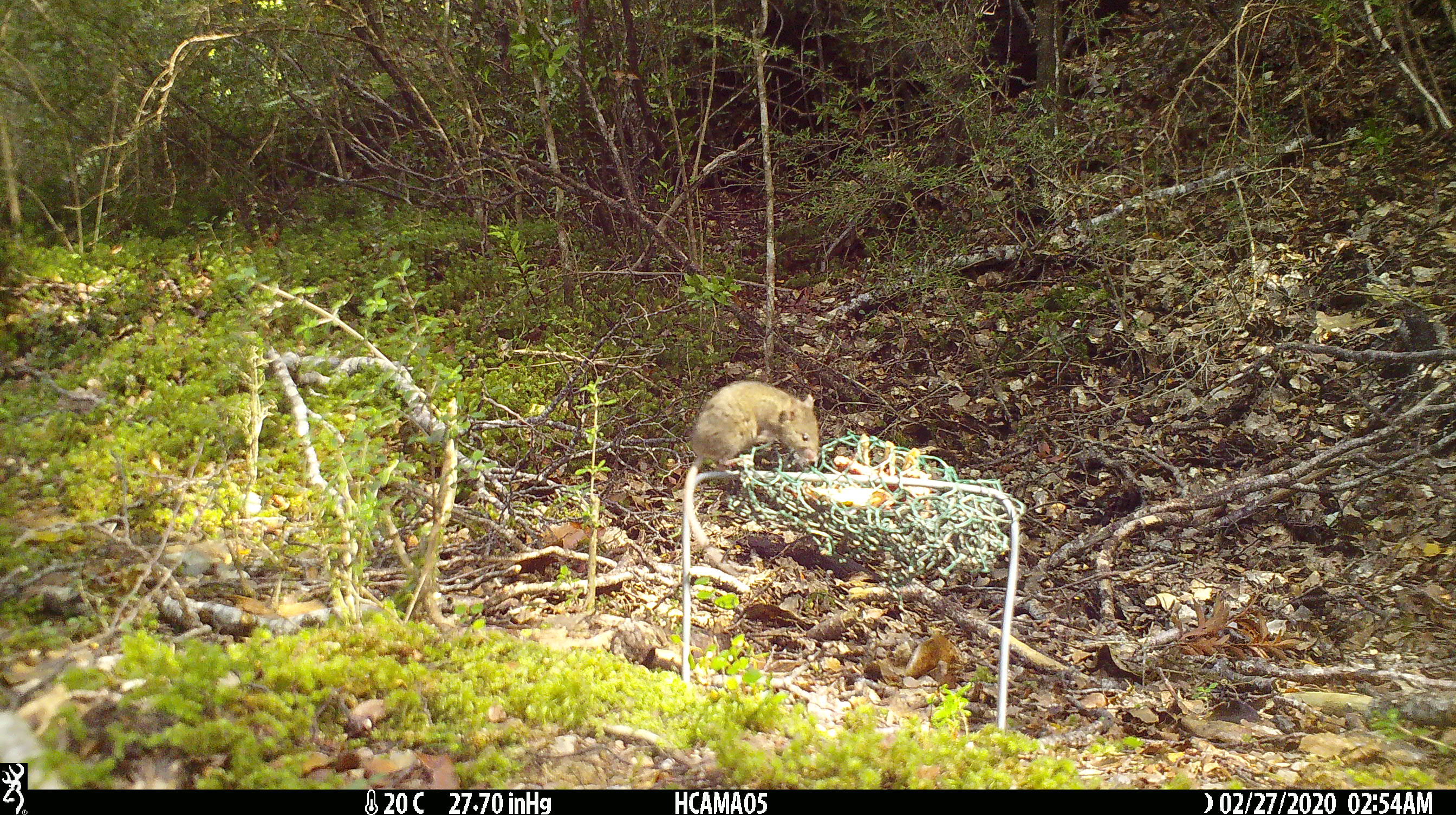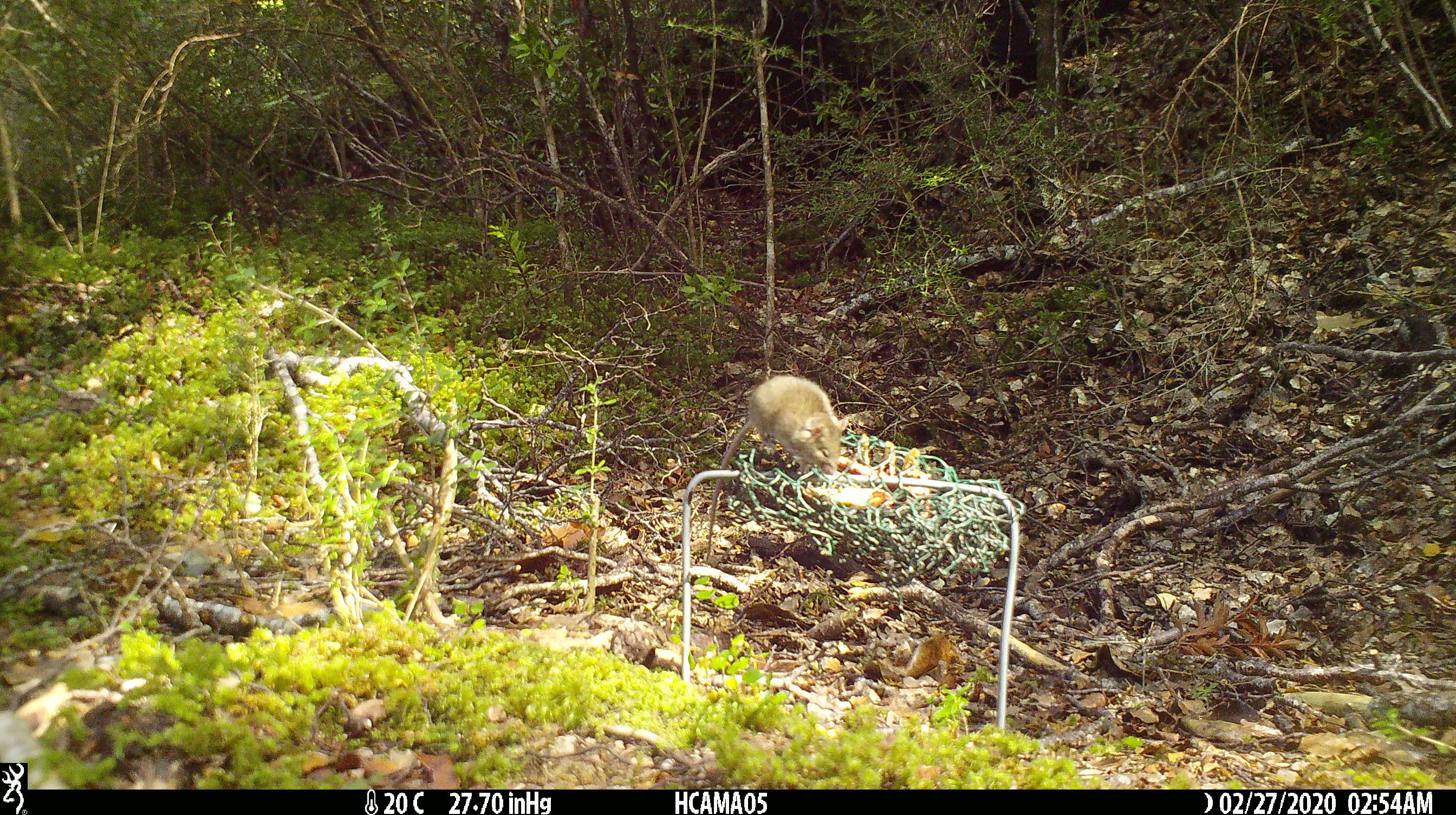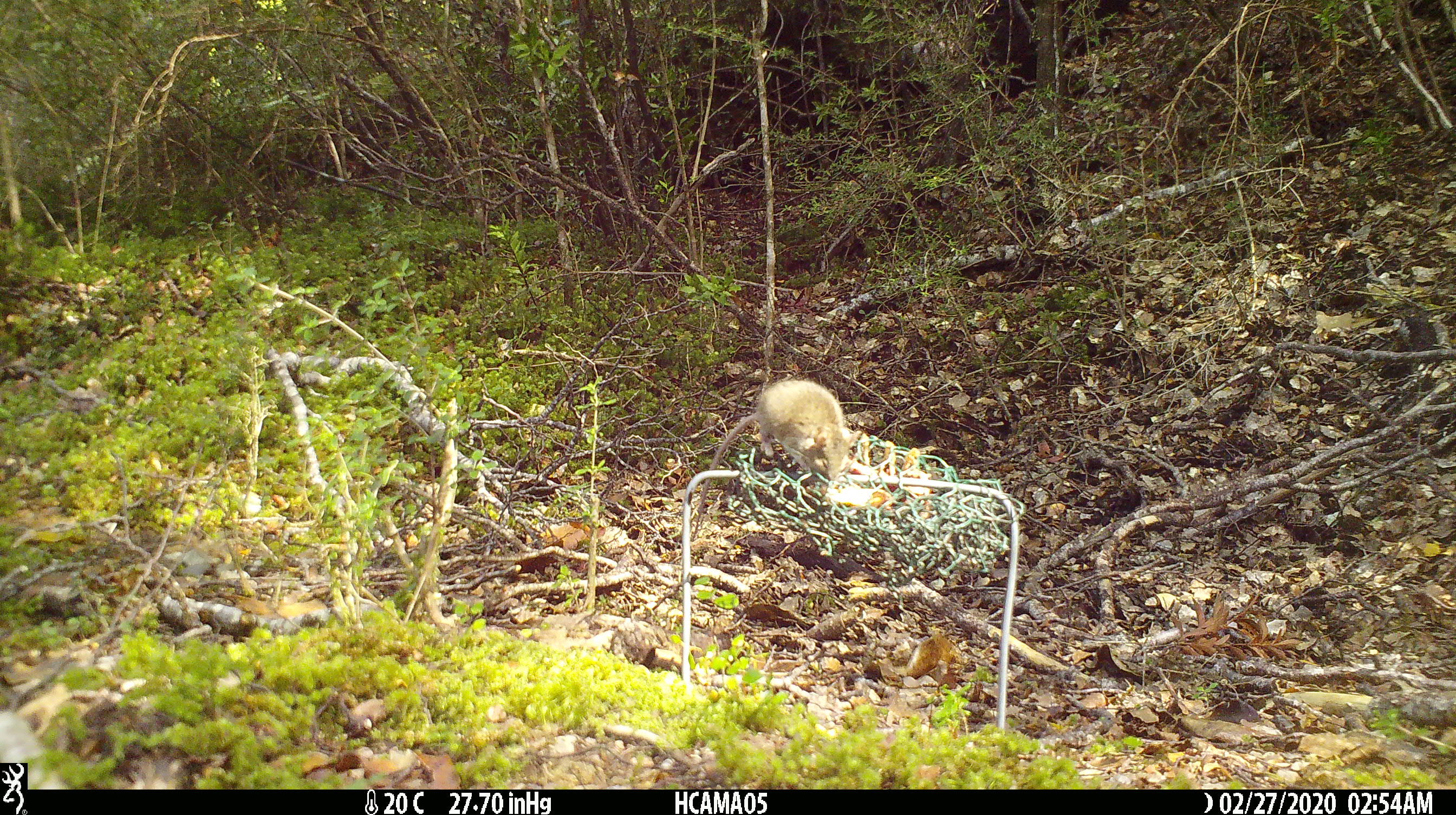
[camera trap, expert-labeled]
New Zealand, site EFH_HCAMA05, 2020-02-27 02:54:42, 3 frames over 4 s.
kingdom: Animalia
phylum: Chordata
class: Mammalia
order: Rodentia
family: Muridae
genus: Mus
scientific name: Mus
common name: mouse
Mouse (Mus).